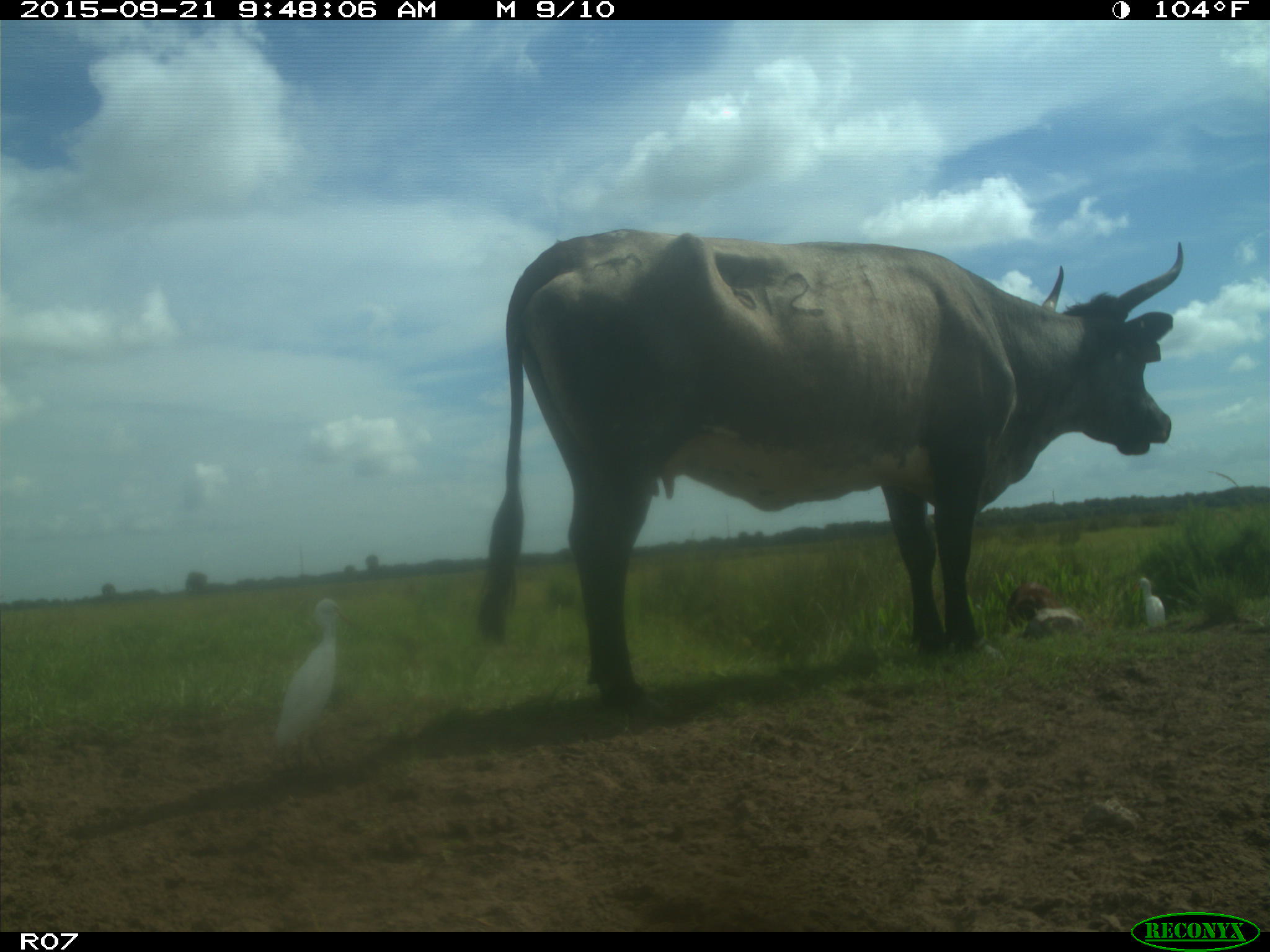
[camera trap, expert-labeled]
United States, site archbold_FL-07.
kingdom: Animalia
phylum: Chordata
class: Mammalia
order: Artiodactyla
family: Bovidae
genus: Bos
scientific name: Bos taurus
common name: domestic cow